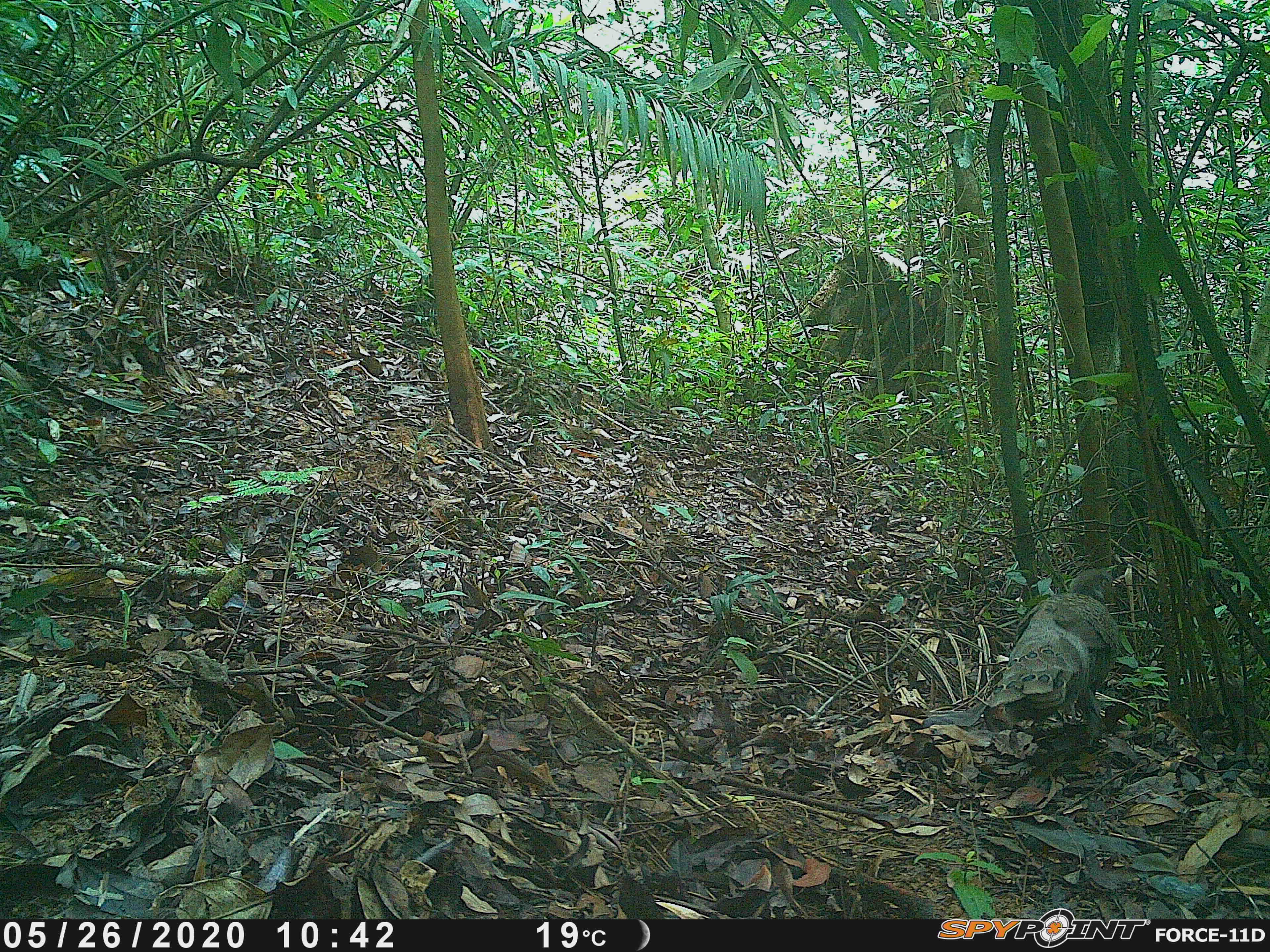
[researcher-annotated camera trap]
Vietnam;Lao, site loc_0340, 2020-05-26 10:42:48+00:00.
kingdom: Animalia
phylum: Chordata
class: Aves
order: Galliformes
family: Phasianidae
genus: Polyplectron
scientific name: Polyplectron bicalcaratum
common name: gray peacock-pheasant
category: grey peacock pheasant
Grey peacock pheasant (gray peacock-pheasant) (Polyplectron bicalcaratum). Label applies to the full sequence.